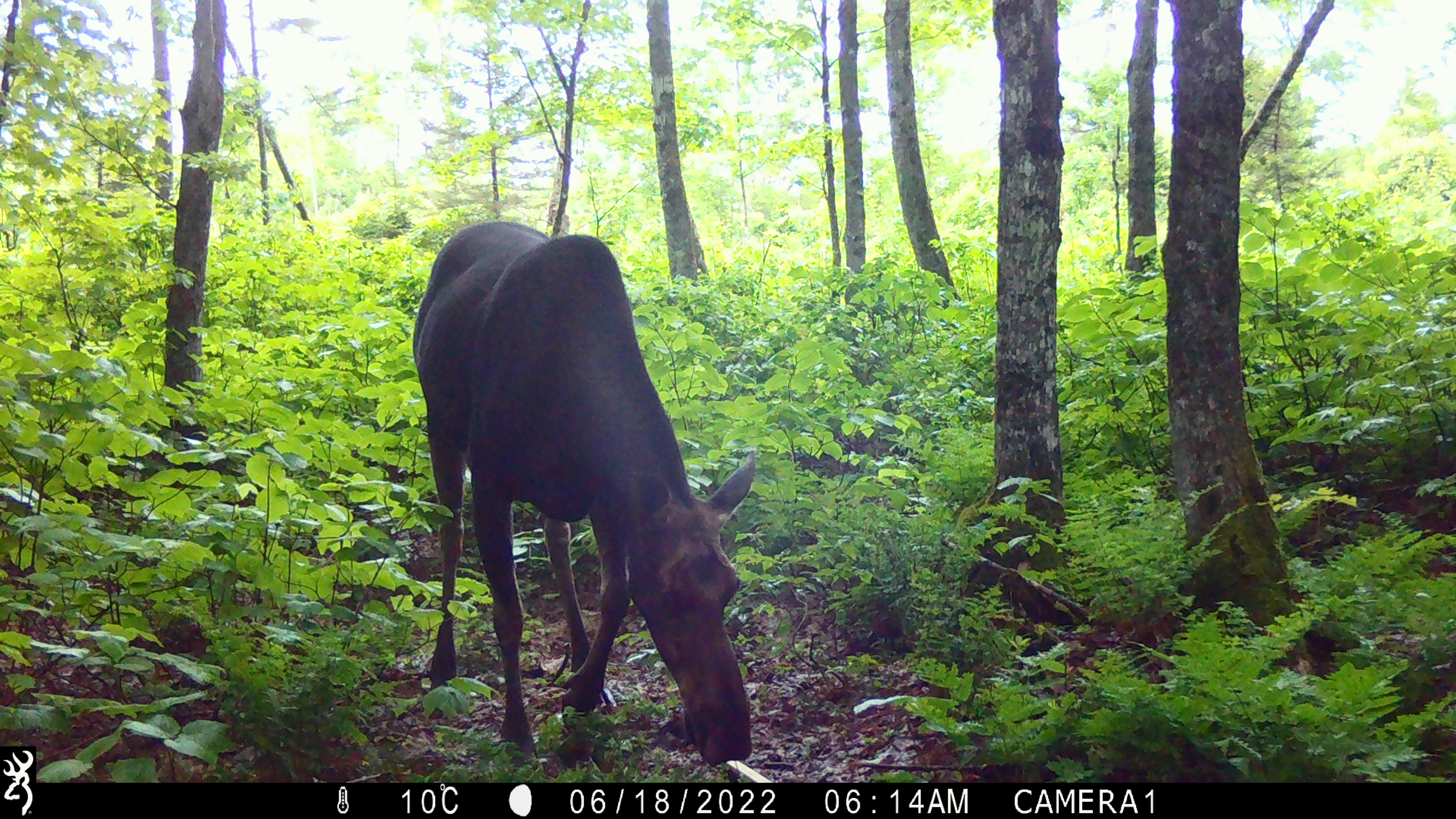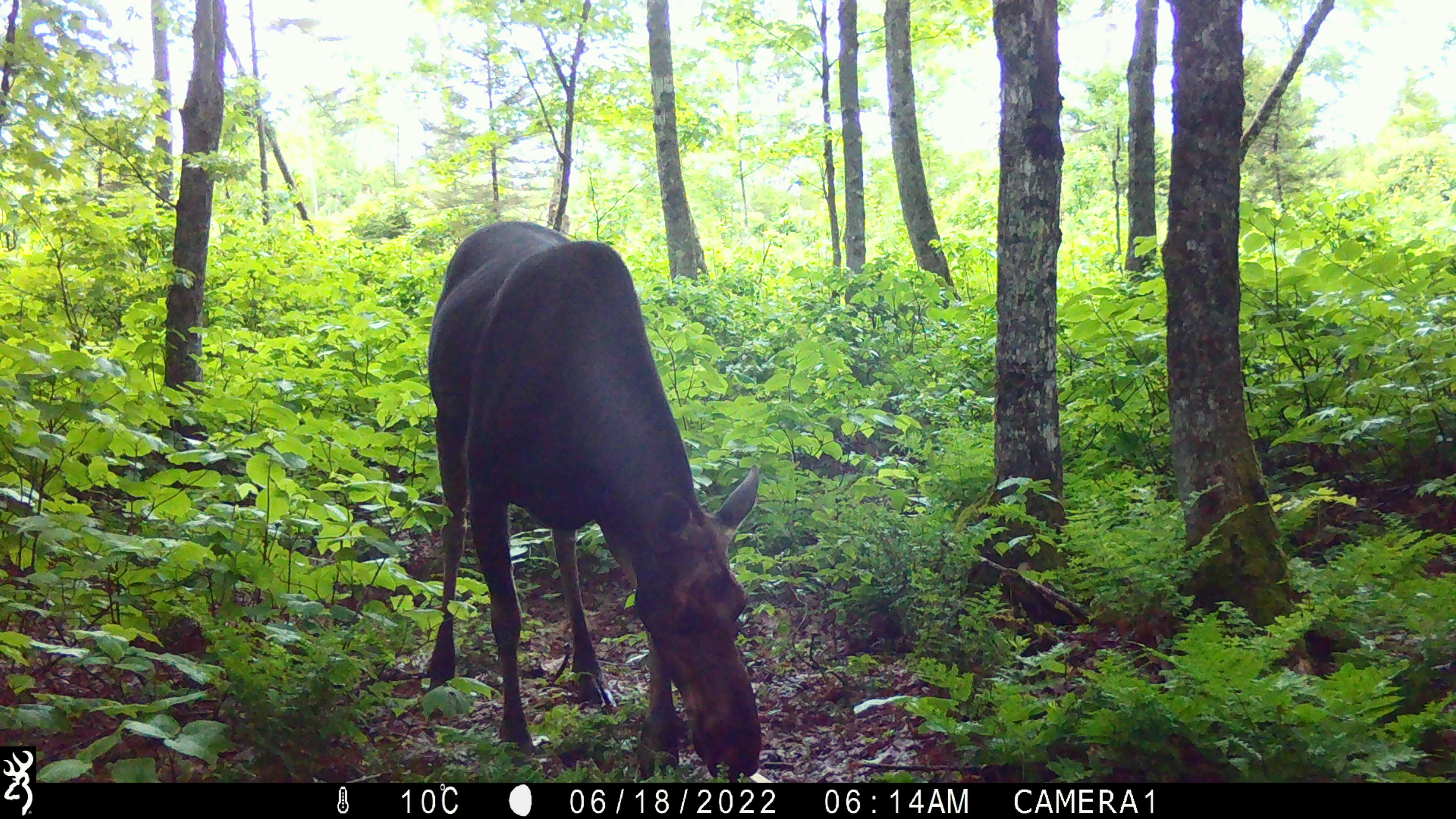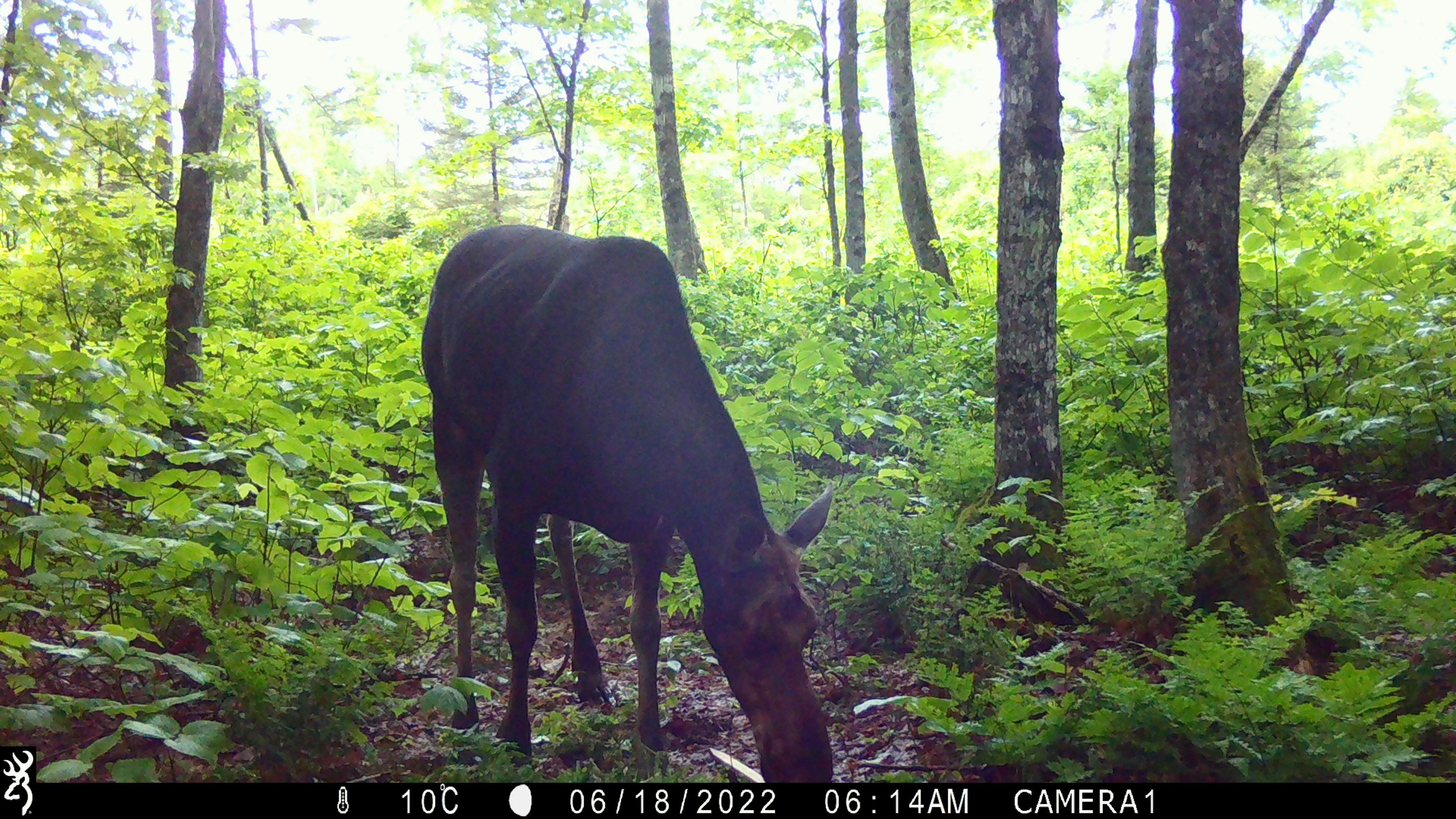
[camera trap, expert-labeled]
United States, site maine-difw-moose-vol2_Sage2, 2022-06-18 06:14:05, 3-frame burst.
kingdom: Animalia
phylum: Chordata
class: Mammalia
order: Artiodactyla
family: Cervidae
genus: Alces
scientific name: Alces alces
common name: moose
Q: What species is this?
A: Moose (Alces alces).